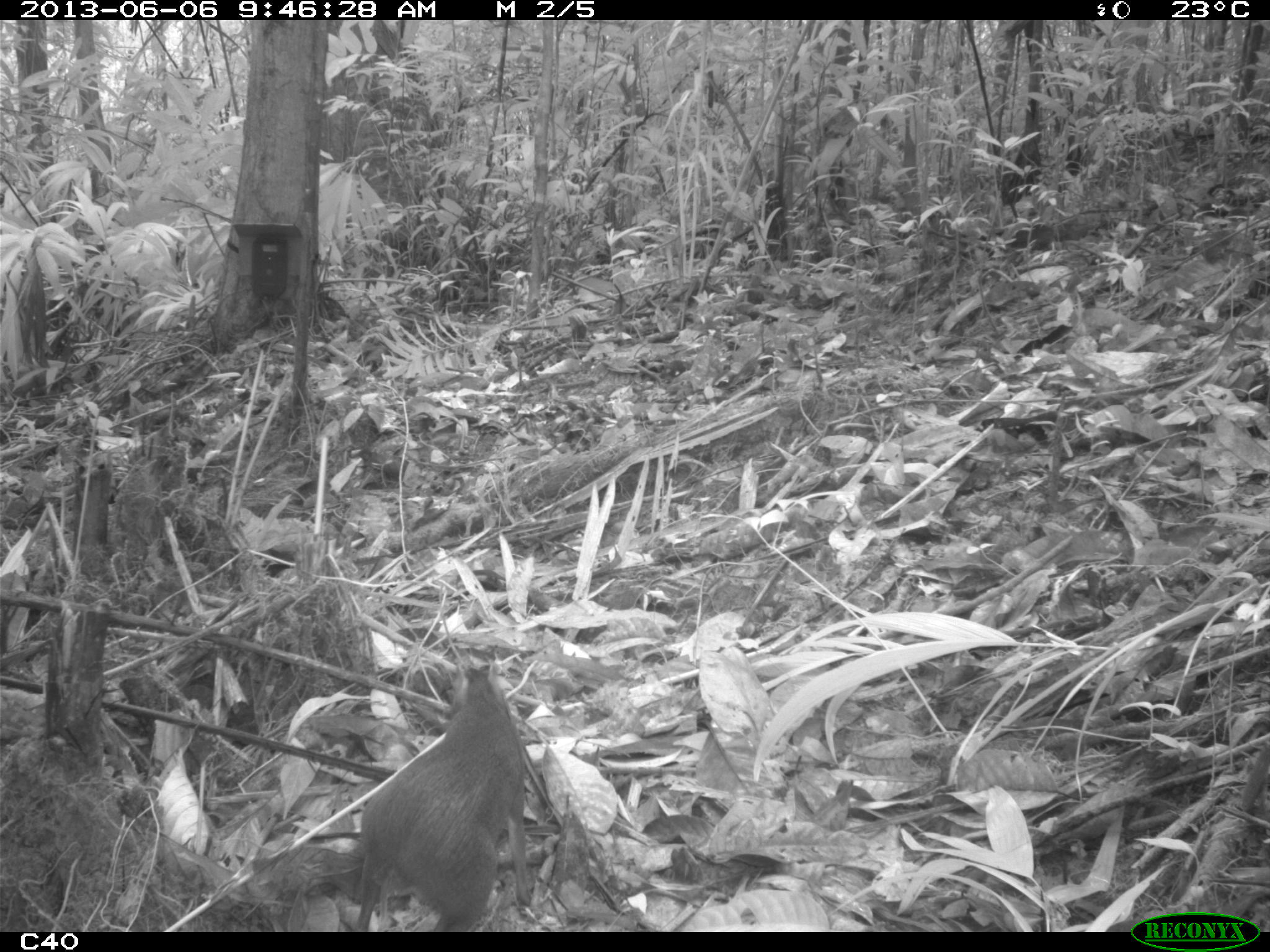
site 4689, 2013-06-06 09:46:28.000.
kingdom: Animalia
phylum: Chordata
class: Mammalia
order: Rodentia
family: Dasyproctidae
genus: Myoprocta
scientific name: Myoprocta pratti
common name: green acouchi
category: myoprocta pratii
Myoprocta pratii (green acouchi) (Myoprocta pratti), count 1.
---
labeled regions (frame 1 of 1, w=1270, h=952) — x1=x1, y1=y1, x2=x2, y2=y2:
myoprocta pratii: x1=352, y1=650, x2=531, y2=933